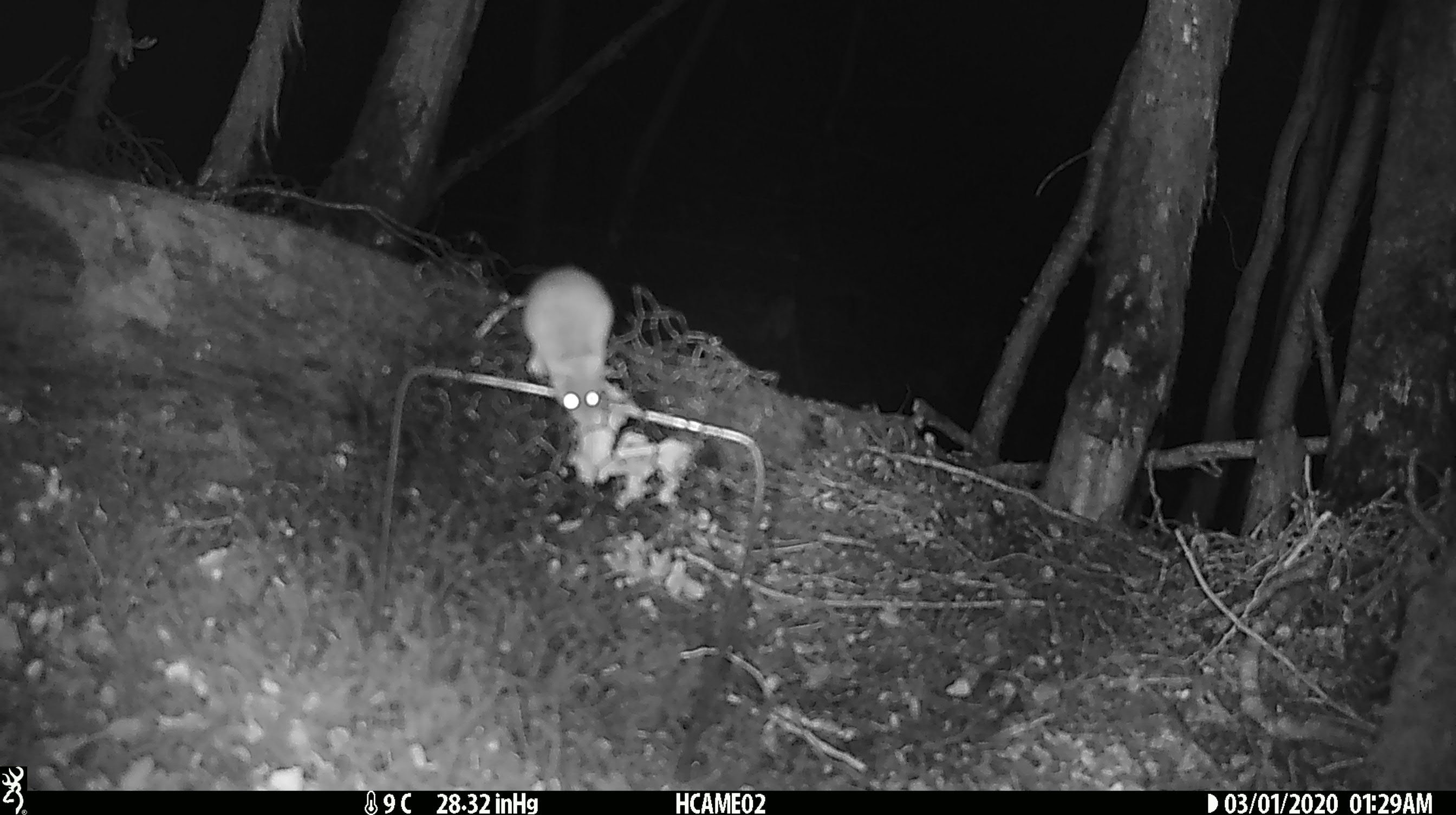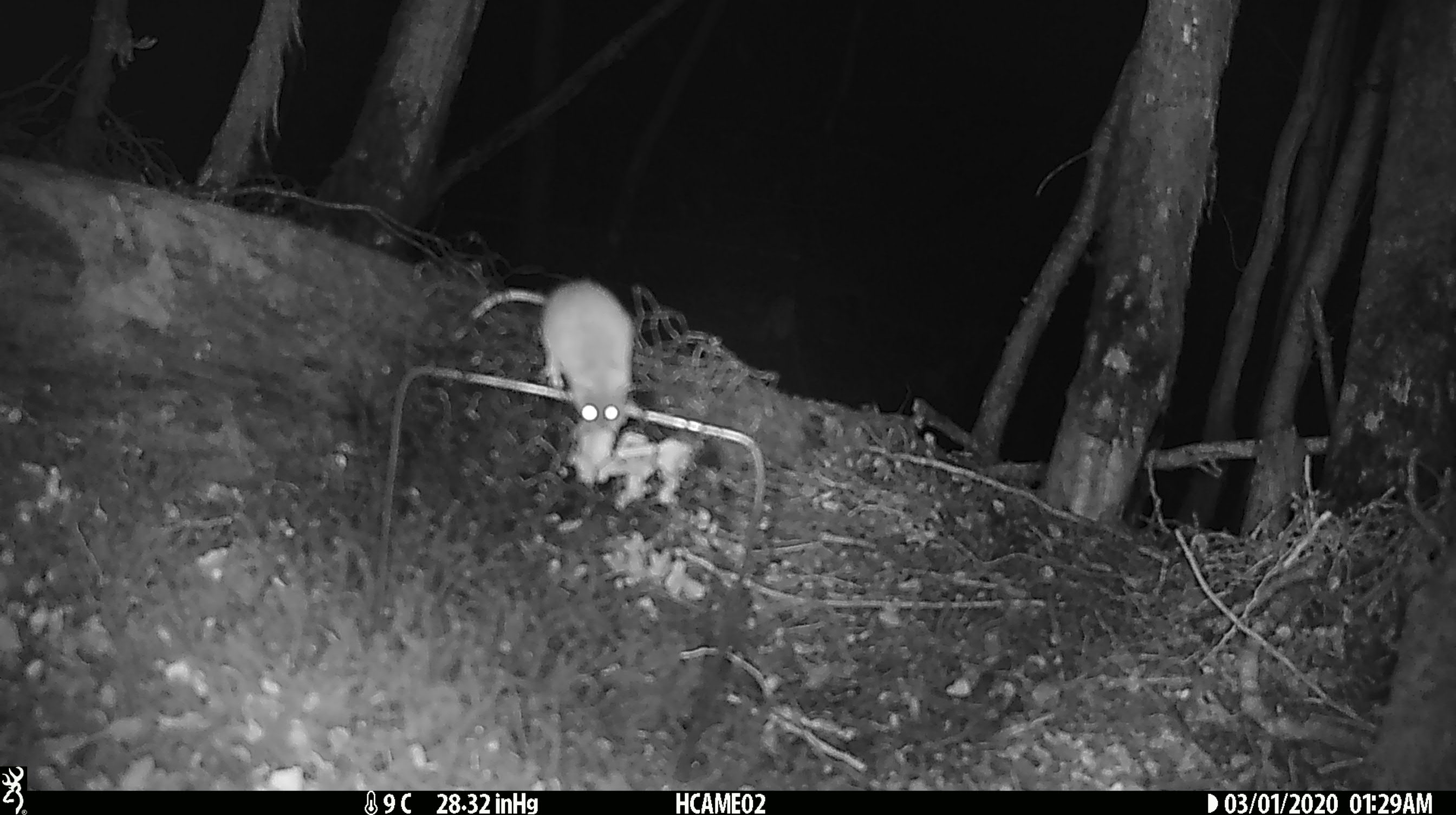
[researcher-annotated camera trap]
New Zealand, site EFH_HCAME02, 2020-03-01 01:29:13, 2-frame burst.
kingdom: Animalia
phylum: Chordata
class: Mammalia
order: Rodentia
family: Muridae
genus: Mus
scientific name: Mus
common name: mouse